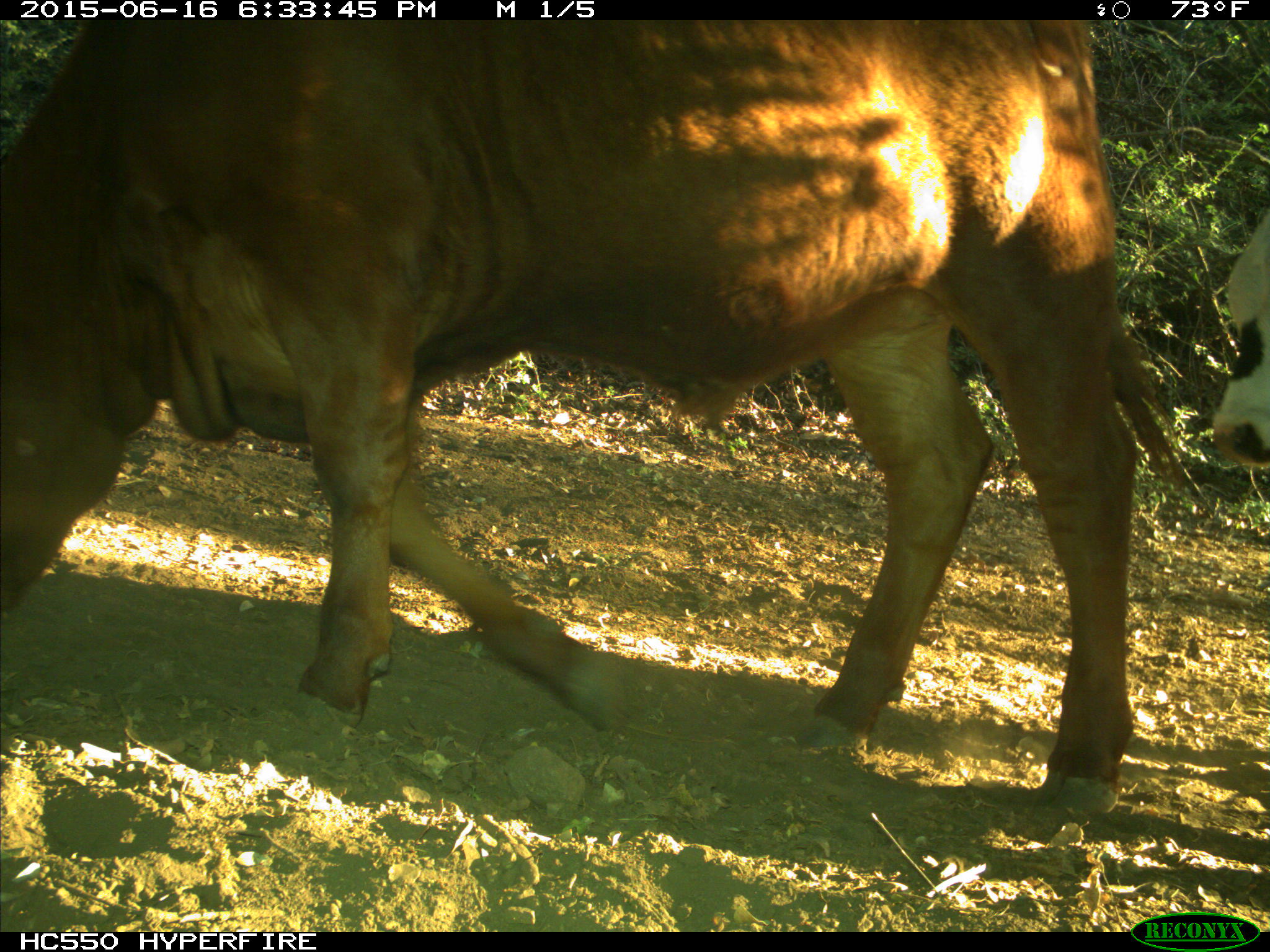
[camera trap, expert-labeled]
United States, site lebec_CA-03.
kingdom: Animalia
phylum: Chordata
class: Mammalia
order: Artiodactyla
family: Bovidae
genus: Bos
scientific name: Bos taurus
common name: domestic cow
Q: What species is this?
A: Bos taurus (domestic cow).